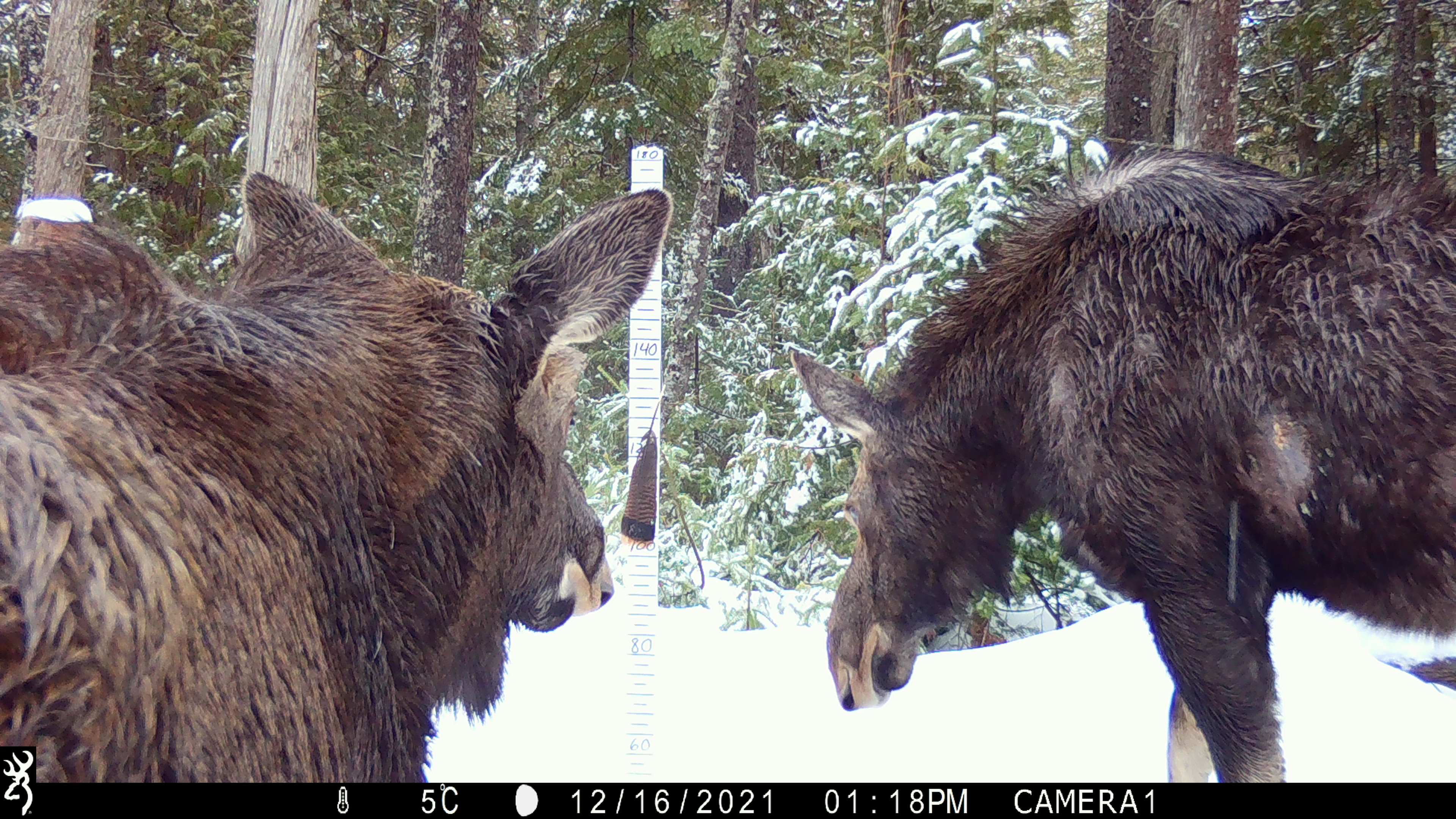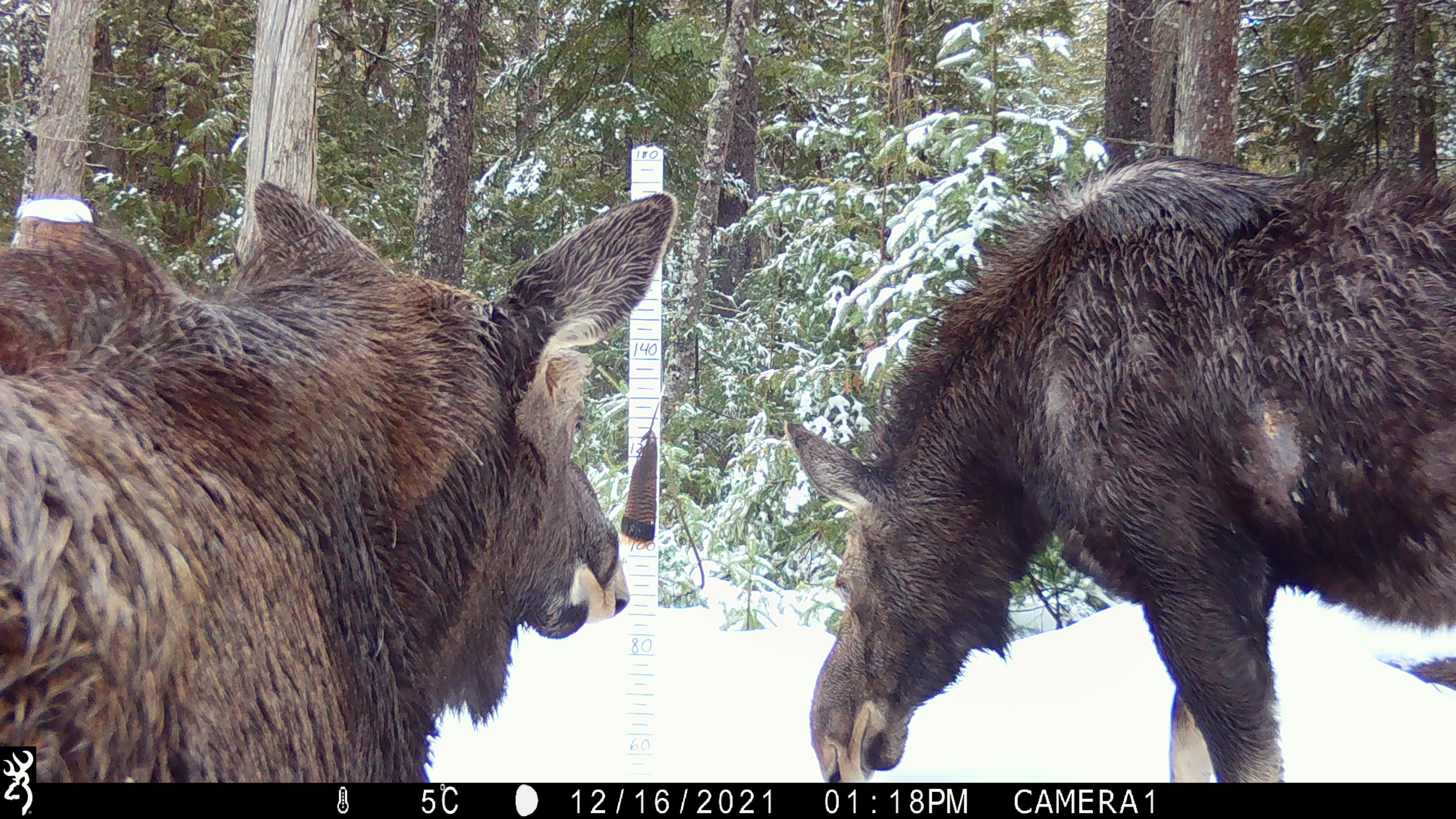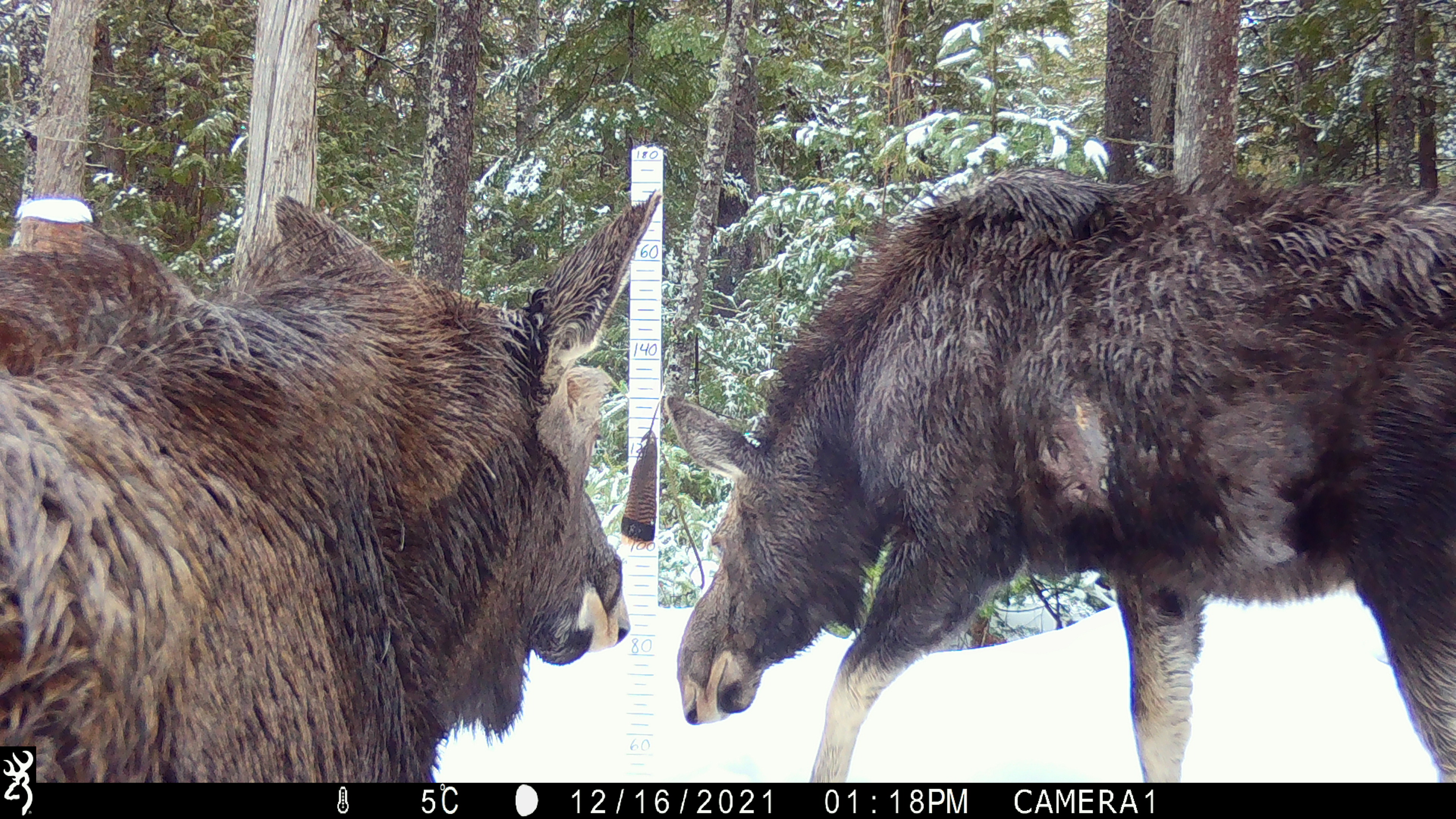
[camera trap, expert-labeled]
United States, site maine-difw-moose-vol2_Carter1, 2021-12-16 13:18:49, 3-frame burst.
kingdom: Animalia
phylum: Chordata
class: Mammalia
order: Artiodactyla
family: Cervidae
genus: Alces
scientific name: Alces alces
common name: moose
Moose (Alces alces).